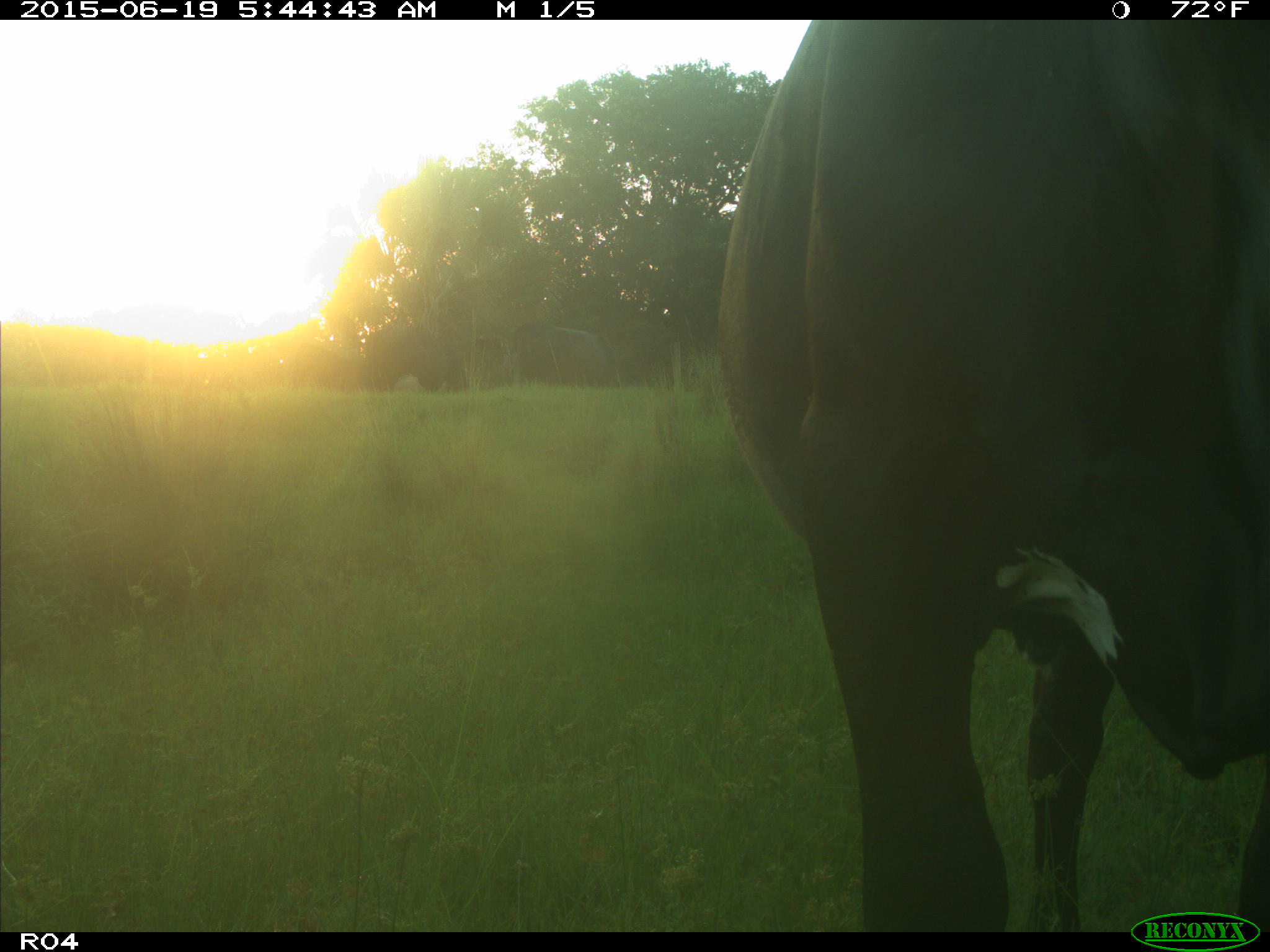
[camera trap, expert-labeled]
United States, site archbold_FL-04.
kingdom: Animalia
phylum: Chordata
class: Mammalia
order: Artiodactyla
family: Bovidae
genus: Bos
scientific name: Bos taurus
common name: domestic cow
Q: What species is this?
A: Bos taurus (domestic cow).